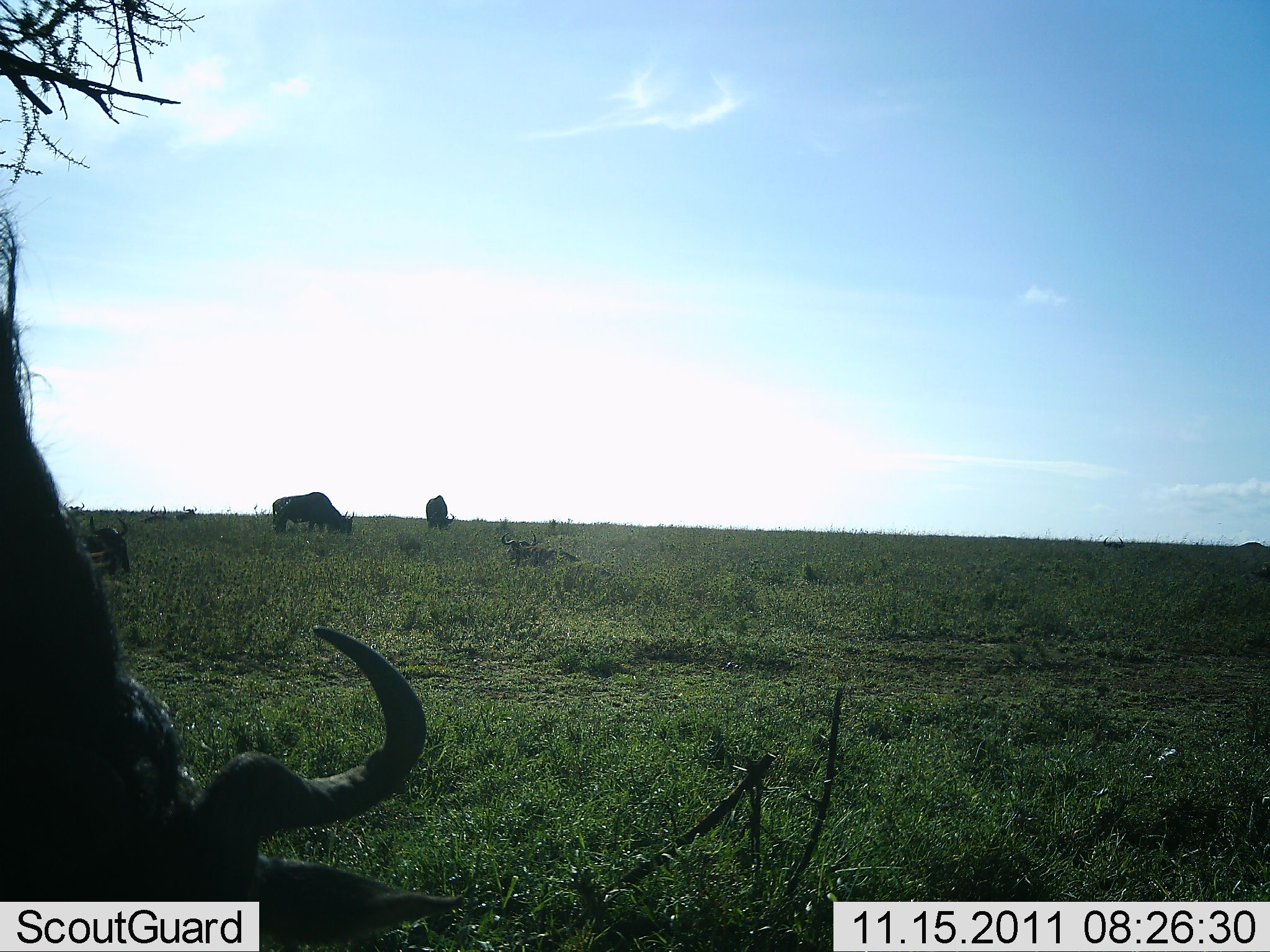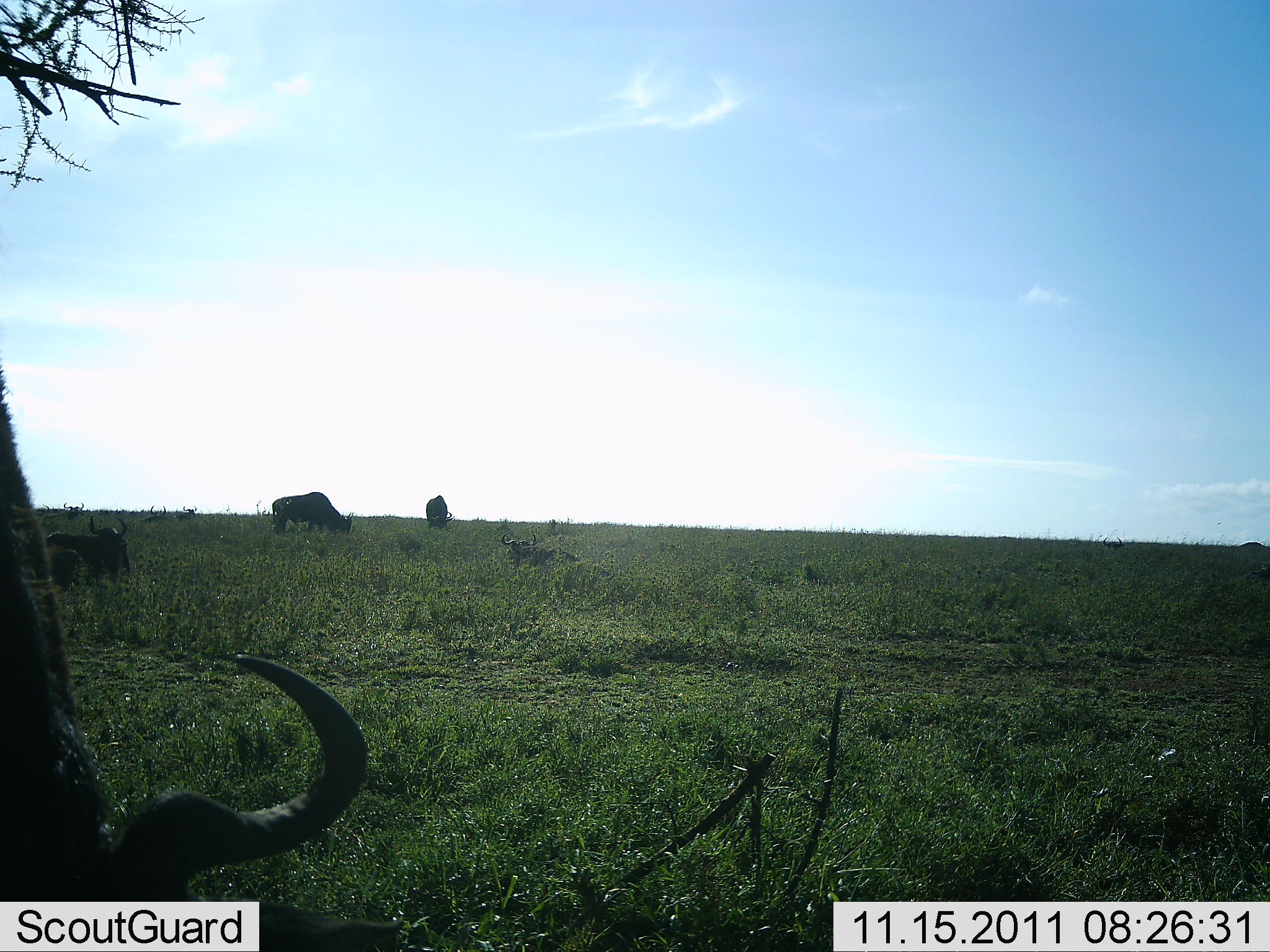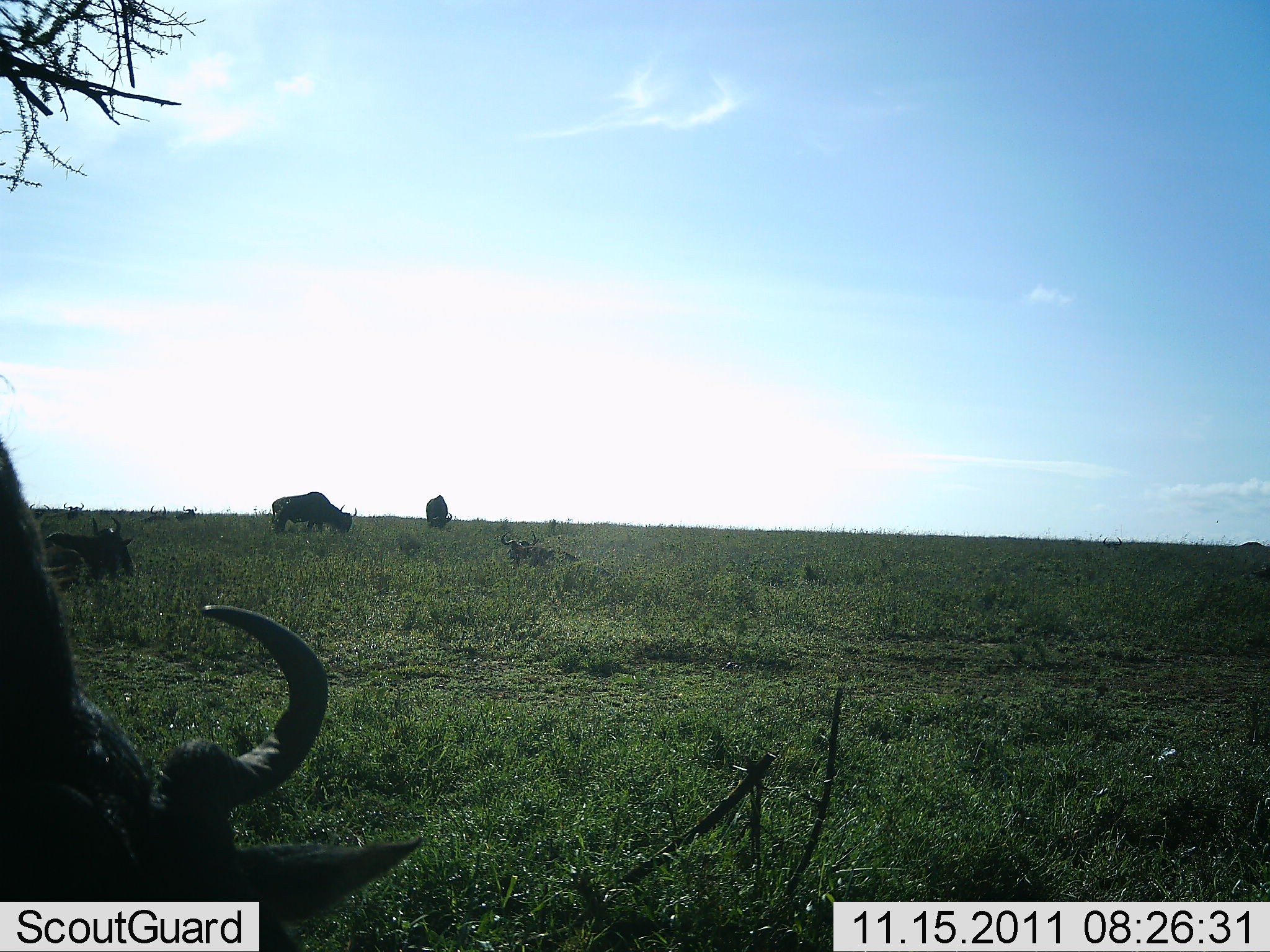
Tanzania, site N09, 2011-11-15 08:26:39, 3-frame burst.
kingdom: Animalia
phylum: Chordata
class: Mammalia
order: Artiodactyla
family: Bovidae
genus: Connochaetes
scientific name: Connochaetes taurinus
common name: blue wildebeest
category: wildebeest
Wildebeest (blue wildebeest) (Connochaetes taurinus), count 4. Behavior (volunteer vote fractions): standing 60%, resting 70%, moving 0%, interacting 0%. Young present (vote fraction): 0%. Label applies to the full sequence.